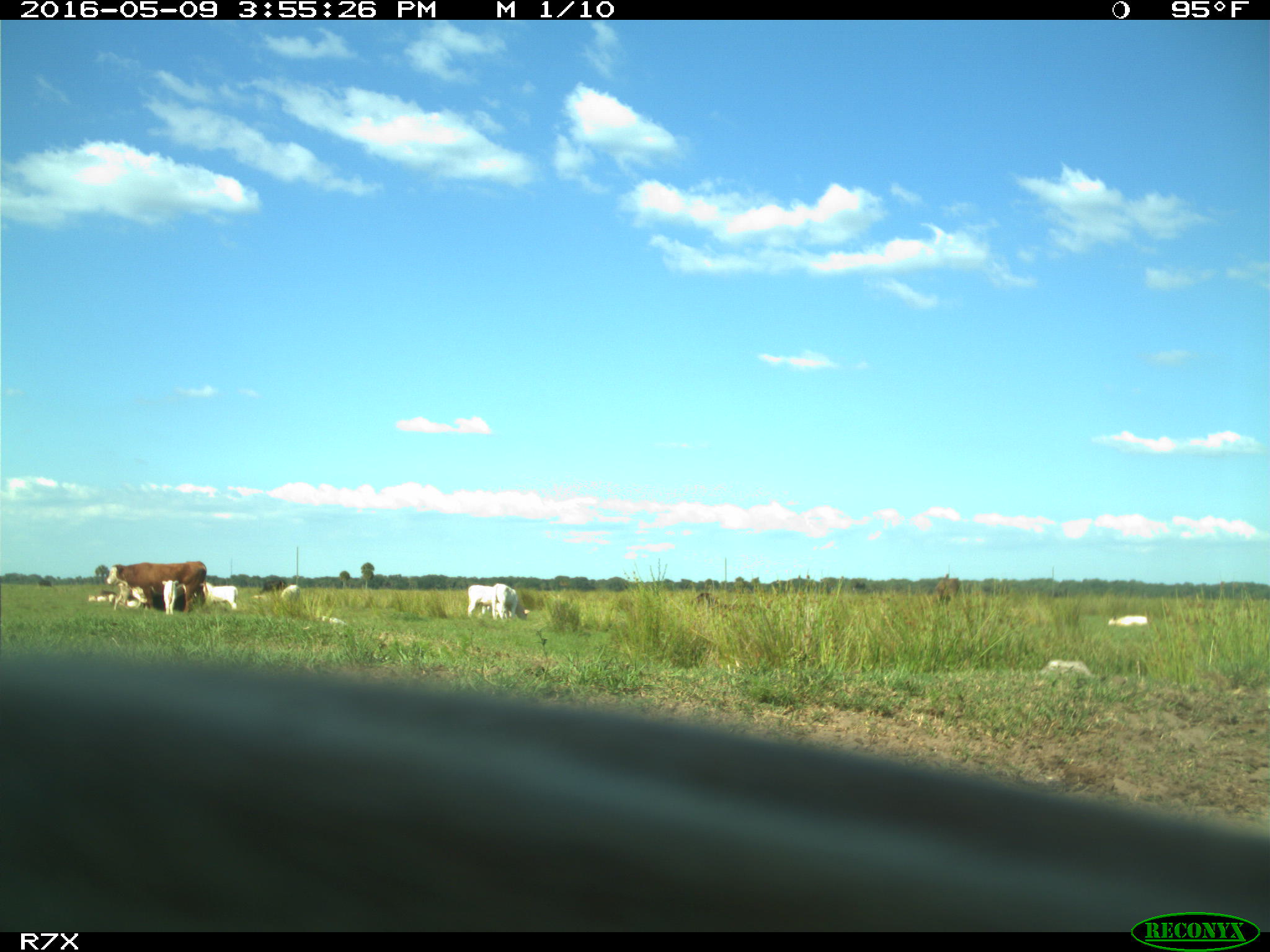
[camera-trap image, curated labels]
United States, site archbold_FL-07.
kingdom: Animalia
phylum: Chordata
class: Mammalia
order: Artiodactyla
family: Bovidae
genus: Bos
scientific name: Bos taurus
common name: domestic cow